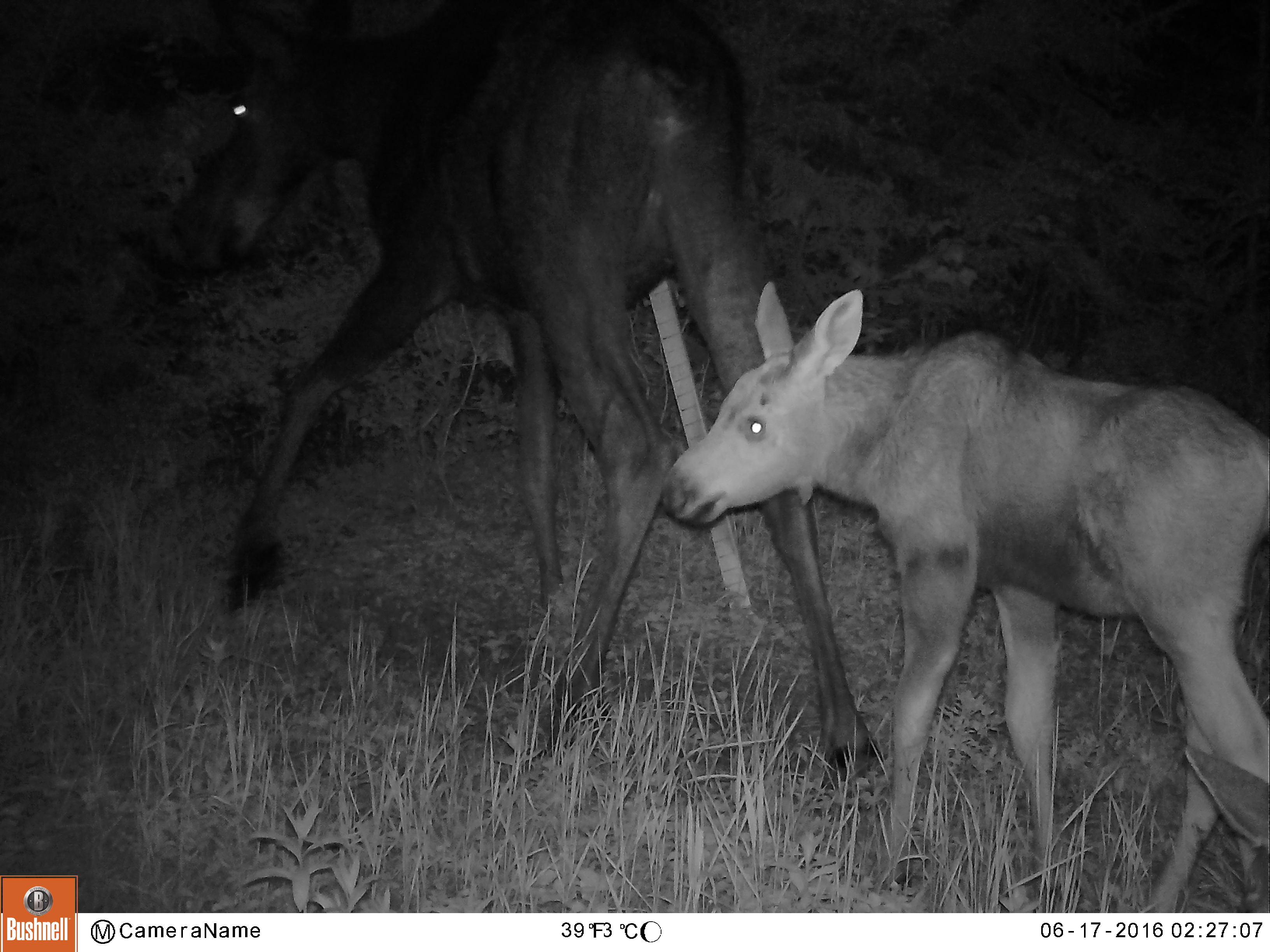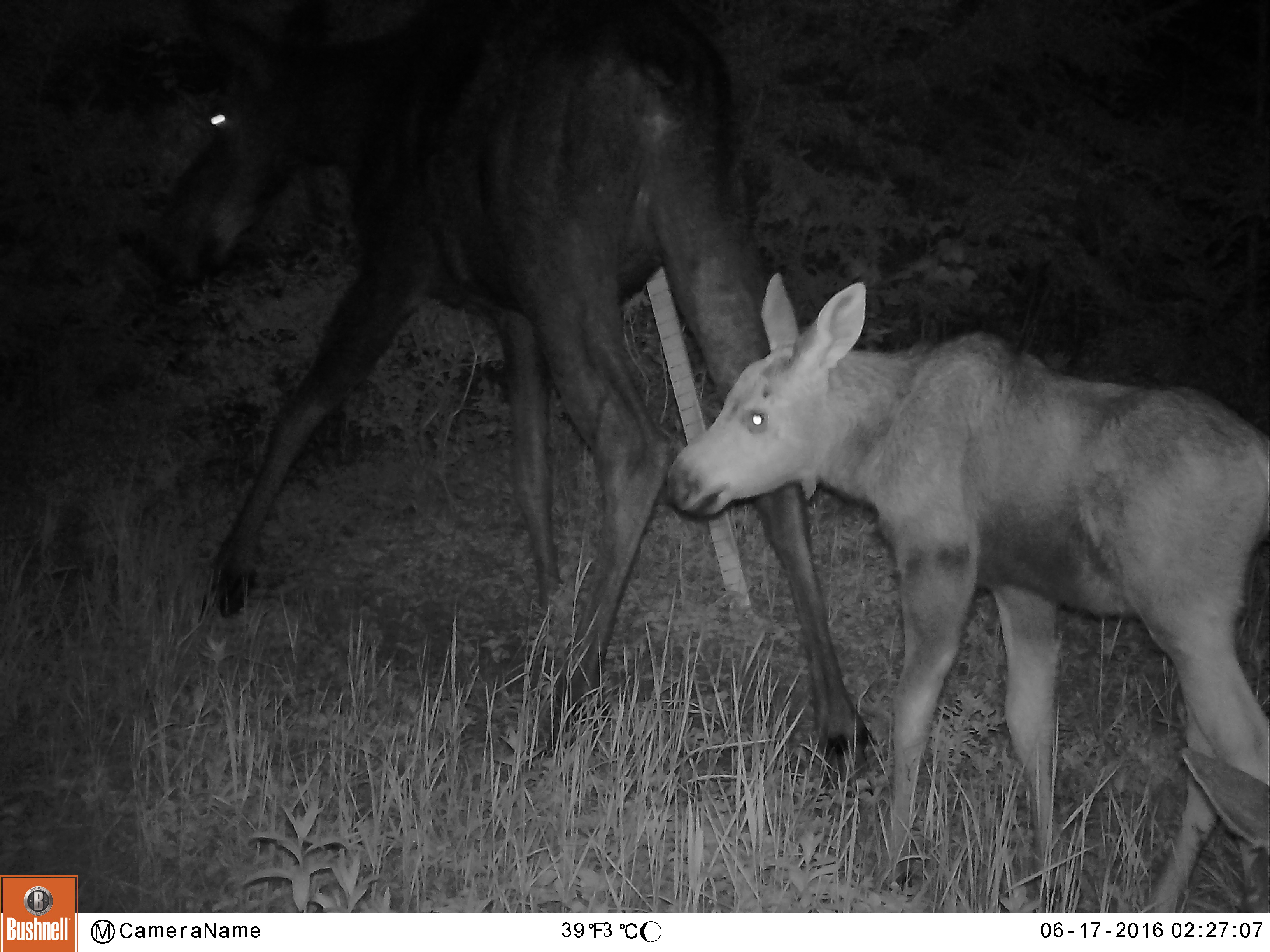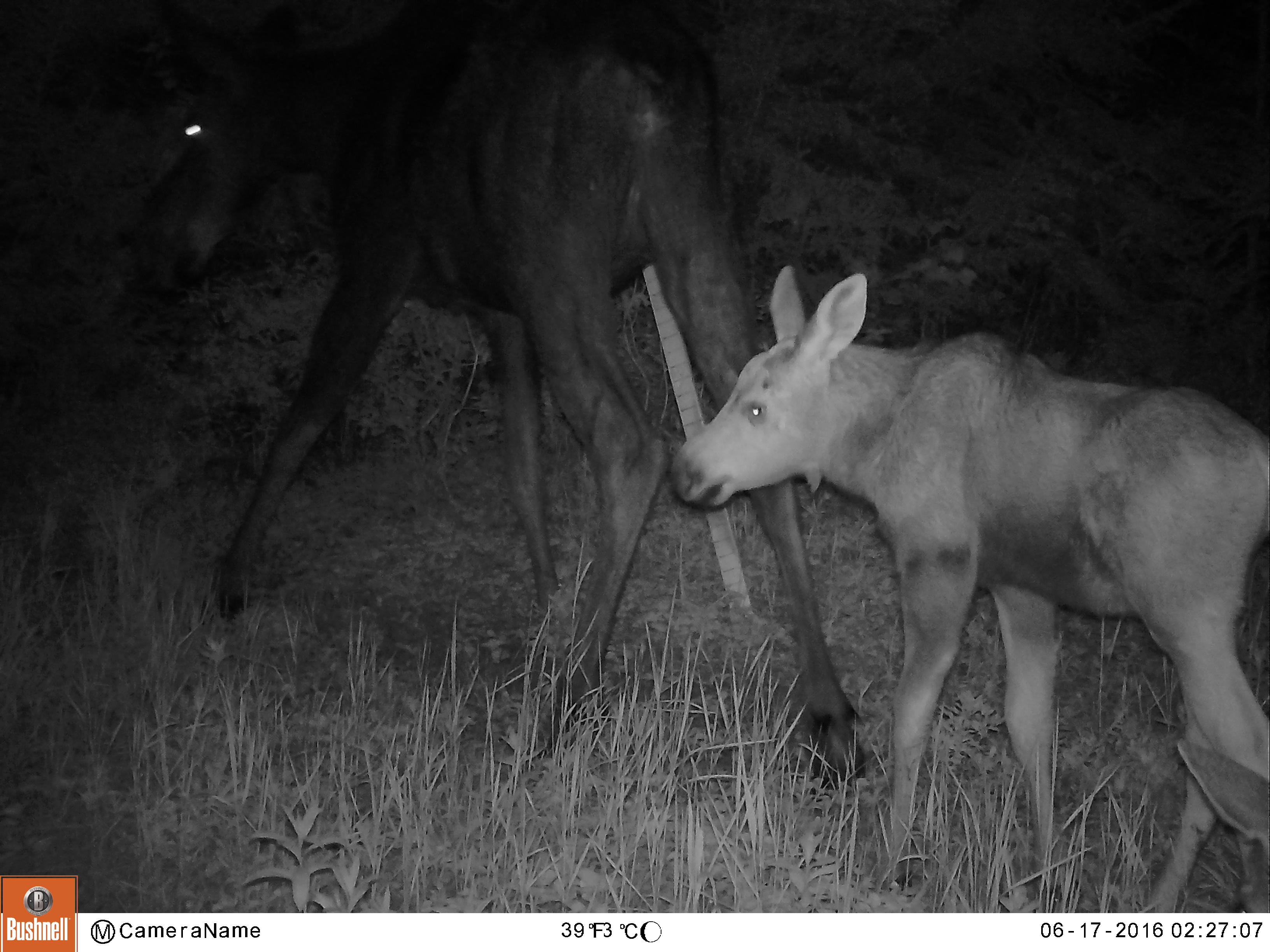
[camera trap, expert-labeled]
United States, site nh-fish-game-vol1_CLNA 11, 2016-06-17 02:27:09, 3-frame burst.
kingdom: Animalia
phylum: Chordata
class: Mammalia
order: Artiodactyla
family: Cervidae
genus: Alces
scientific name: Alces alces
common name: moose